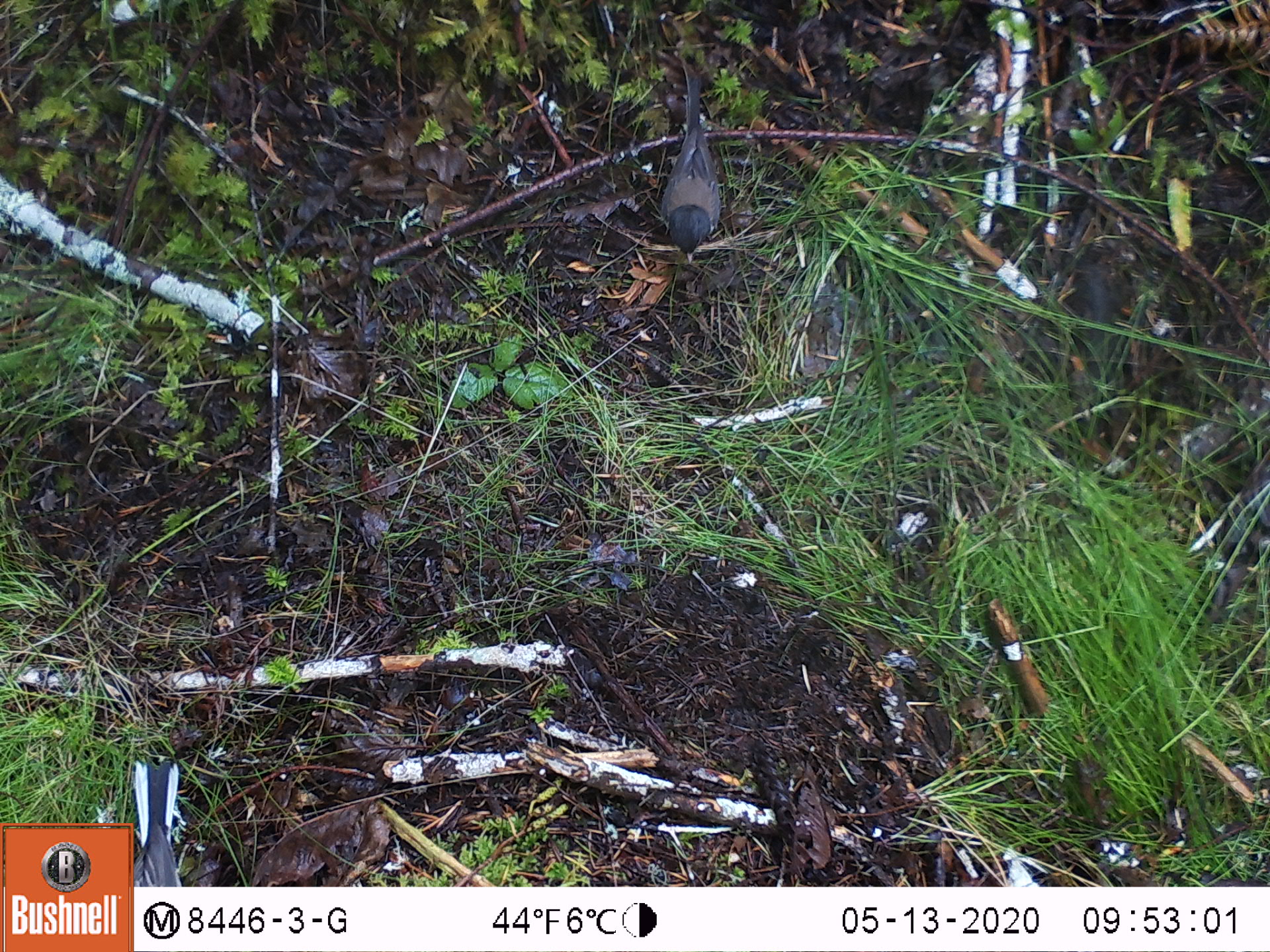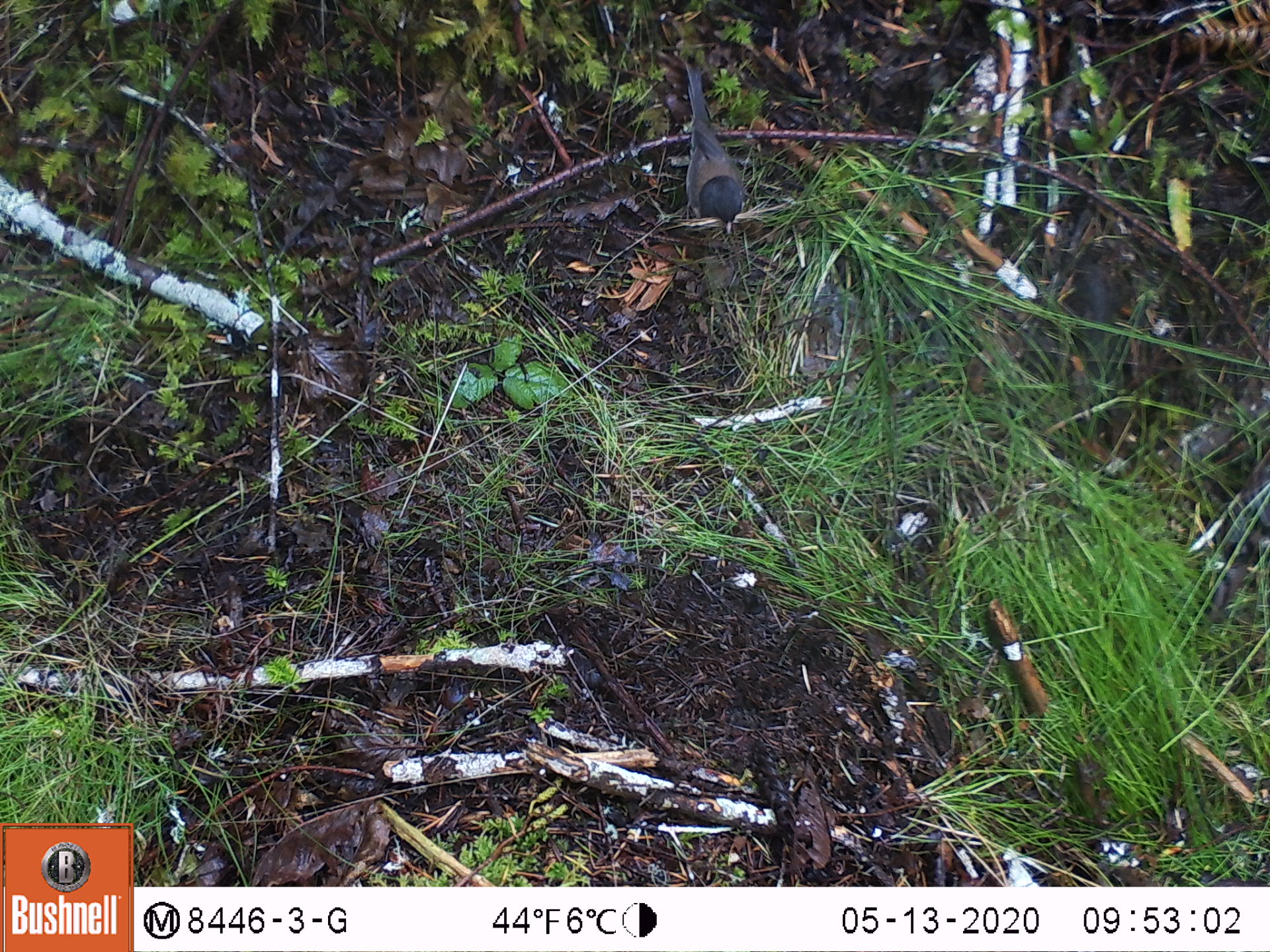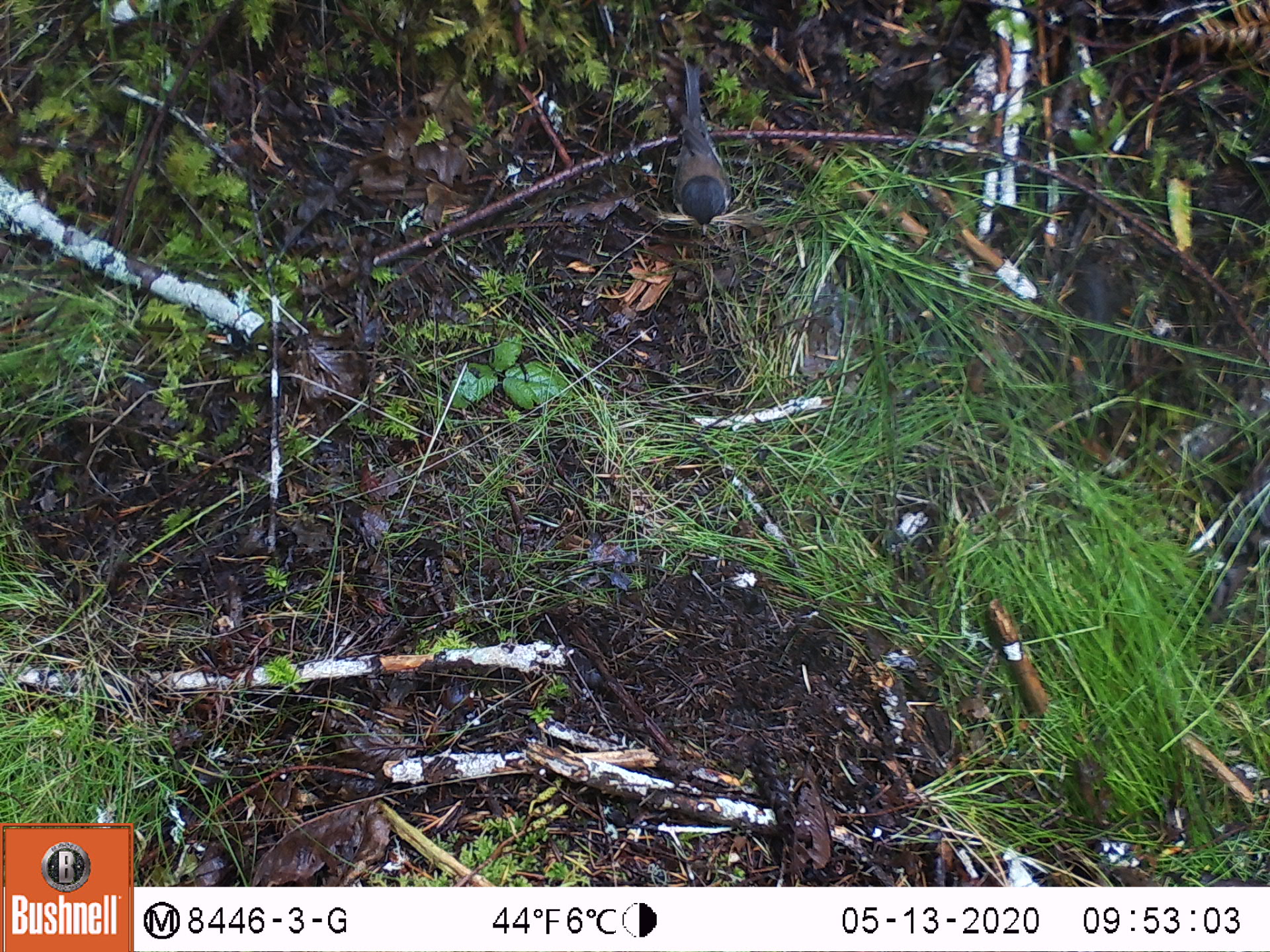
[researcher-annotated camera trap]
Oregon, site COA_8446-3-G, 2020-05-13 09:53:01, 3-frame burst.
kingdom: Animalia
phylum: Chordata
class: Aves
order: Passeriformes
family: Passerellidae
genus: Junco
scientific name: Junco hyemalis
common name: dark-eyed junco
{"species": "dark-eyed junco (Junco hyemalis)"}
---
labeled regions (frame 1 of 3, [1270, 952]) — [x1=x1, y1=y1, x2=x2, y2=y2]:
dark-eyed junco: [x1=654, y1=54, x2=723, y2=266]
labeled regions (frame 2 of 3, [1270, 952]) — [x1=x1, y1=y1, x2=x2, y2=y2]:
dark-eyed junco: [x1=678, y1=61, x2=748, y2=240]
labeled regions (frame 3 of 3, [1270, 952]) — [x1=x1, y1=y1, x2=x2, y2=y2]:
dark-eyed junco: [x1=670, y1=57, x2=733, y2=239]